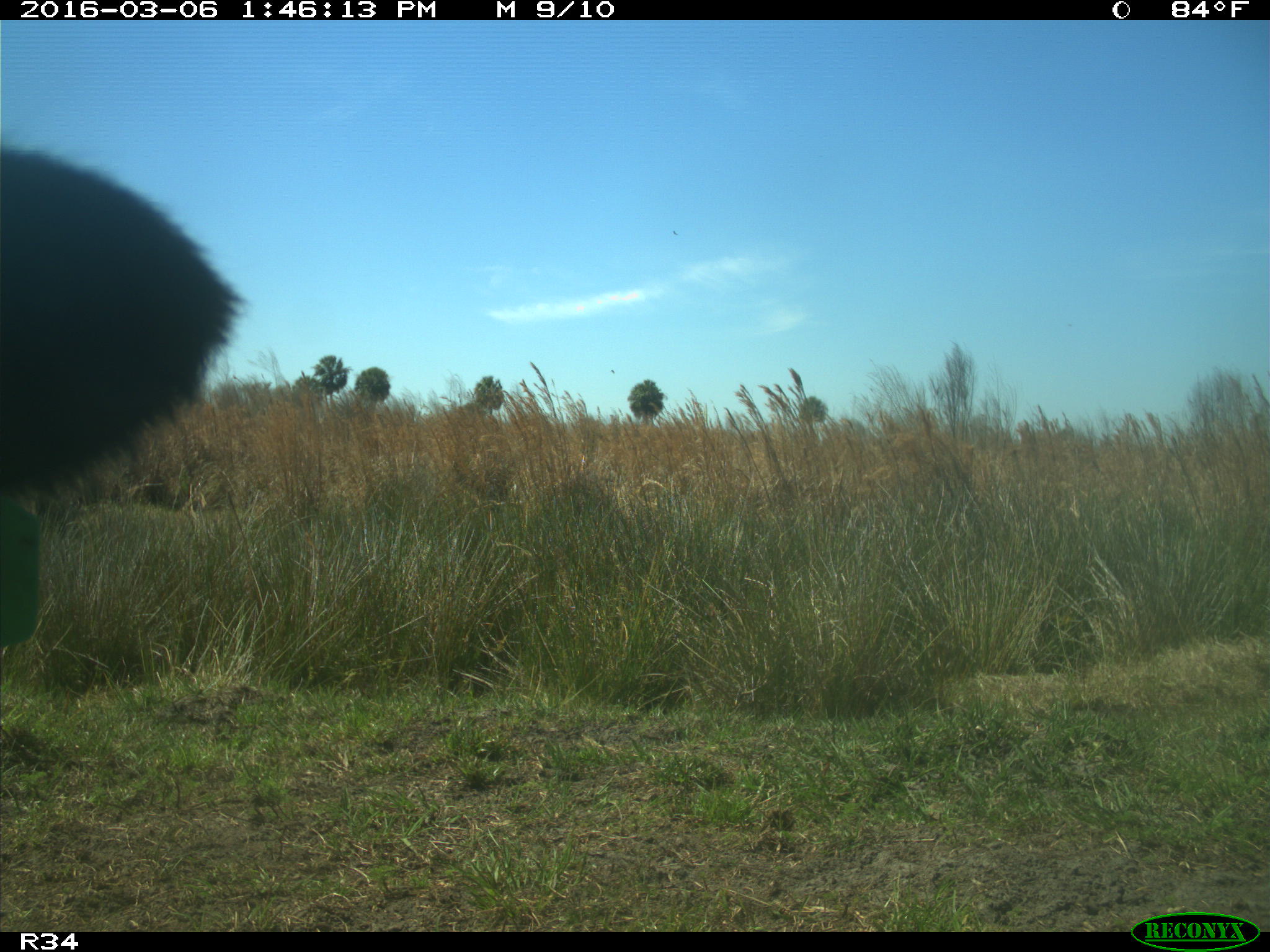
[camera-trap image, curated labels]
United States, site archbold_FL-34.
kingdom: Animalia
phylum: Chordata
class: Mammalia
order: Artiodactyla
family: Bovidae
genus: Bos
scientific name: Bos taurus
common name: domestic cow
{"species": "Bos taurus (domestic cow)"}